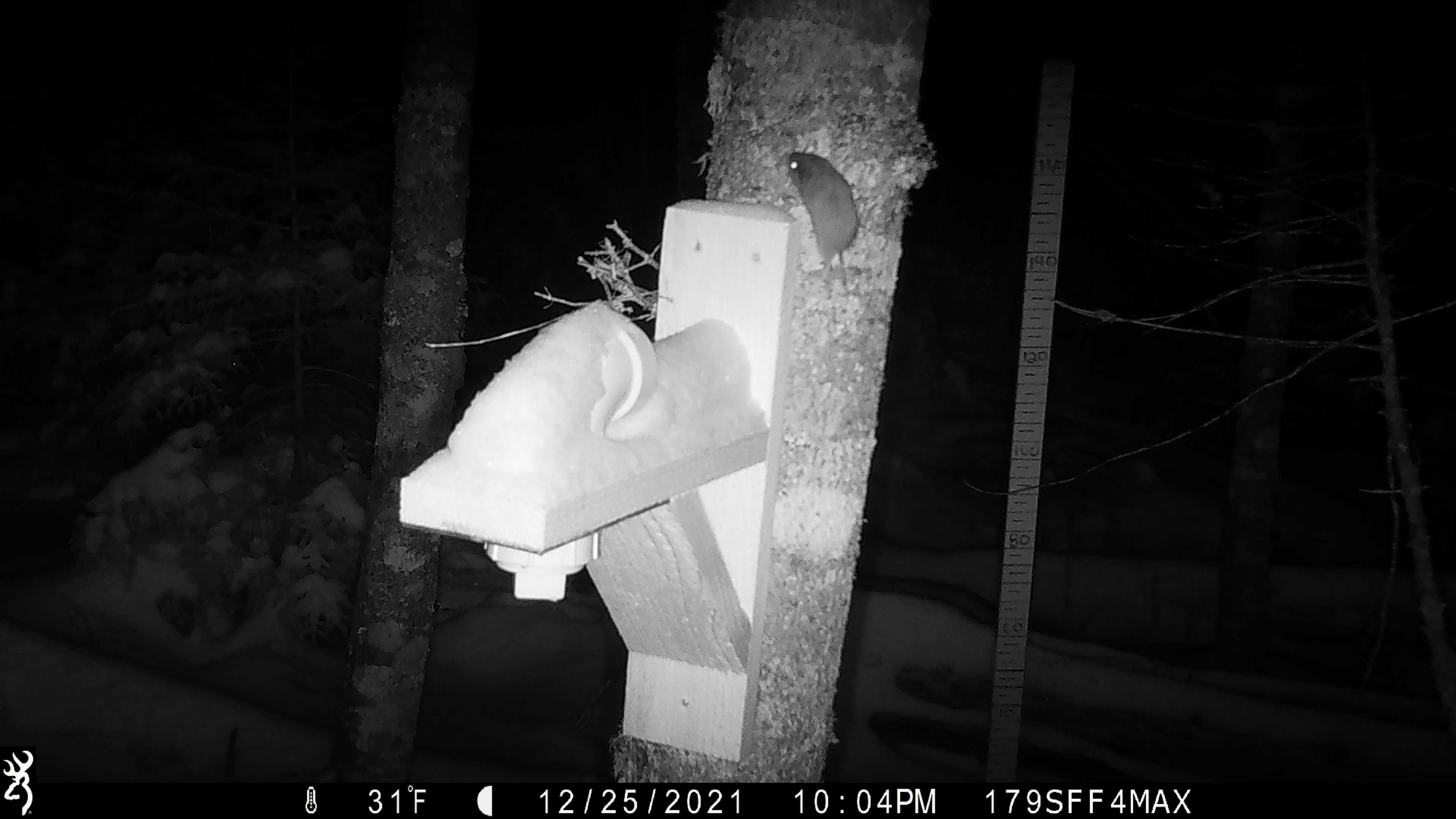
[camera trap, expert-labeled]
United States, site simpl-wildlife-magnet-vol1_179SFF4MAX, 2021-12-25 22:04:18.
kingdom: Animalia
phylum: Chordata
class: Mammalia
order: Rodentia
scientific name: Rodentia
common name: mouse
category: mouse sp.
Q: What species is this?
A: Mouse sp. (mouse) (Rodentia).